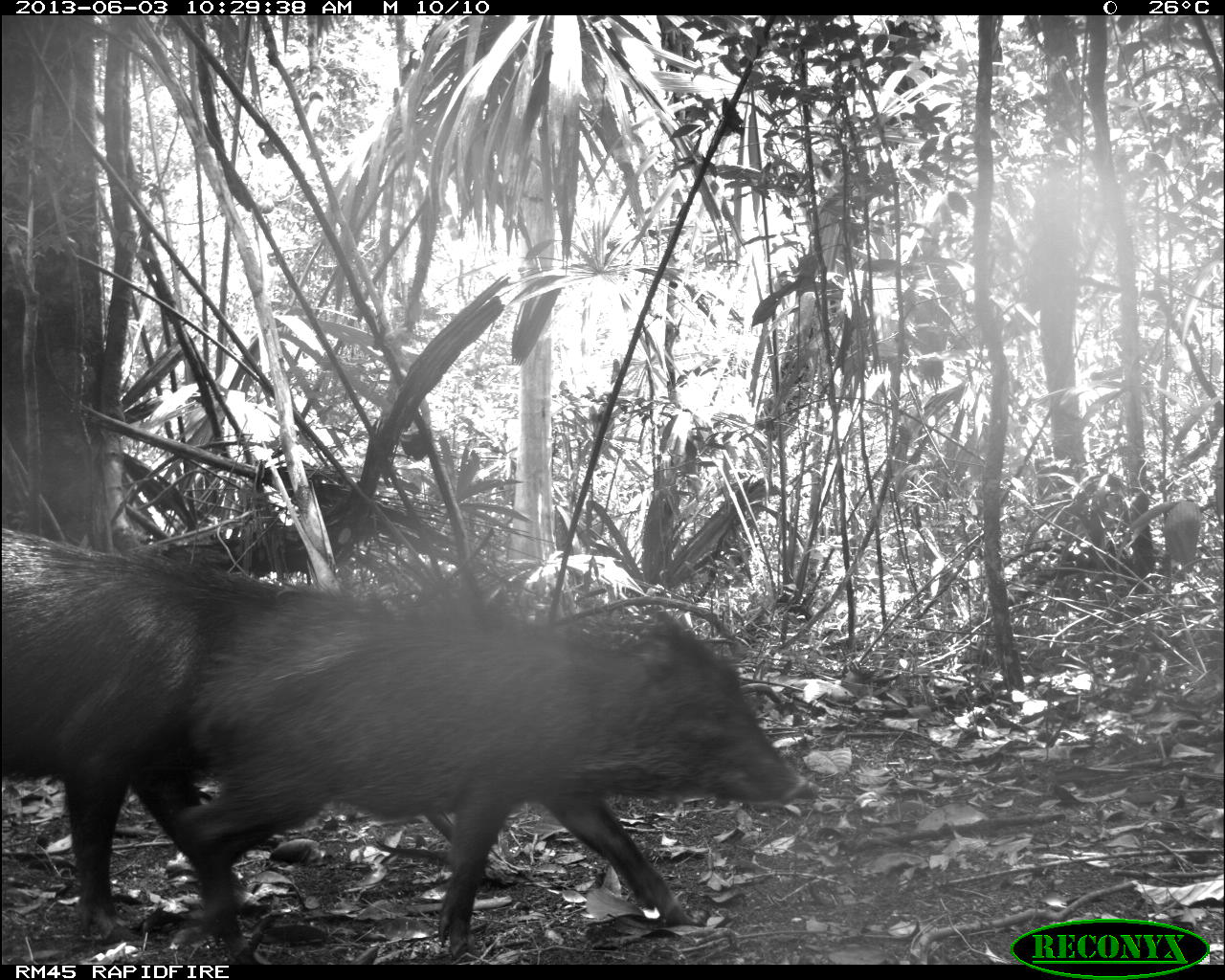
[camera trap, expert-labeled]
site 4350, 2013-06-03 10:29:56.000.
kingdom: Animalia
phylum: Chordata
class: Mammalia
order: Artiodactyla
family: Tayassuidae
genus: Tayassu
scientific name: Tayassu pecari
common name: white-lipped peccary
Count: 6.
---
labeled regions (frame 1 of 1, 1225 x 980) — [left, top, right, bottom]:
tayassu pecari: [174, 597, 815, 954]; [0, 525, 341, 957]